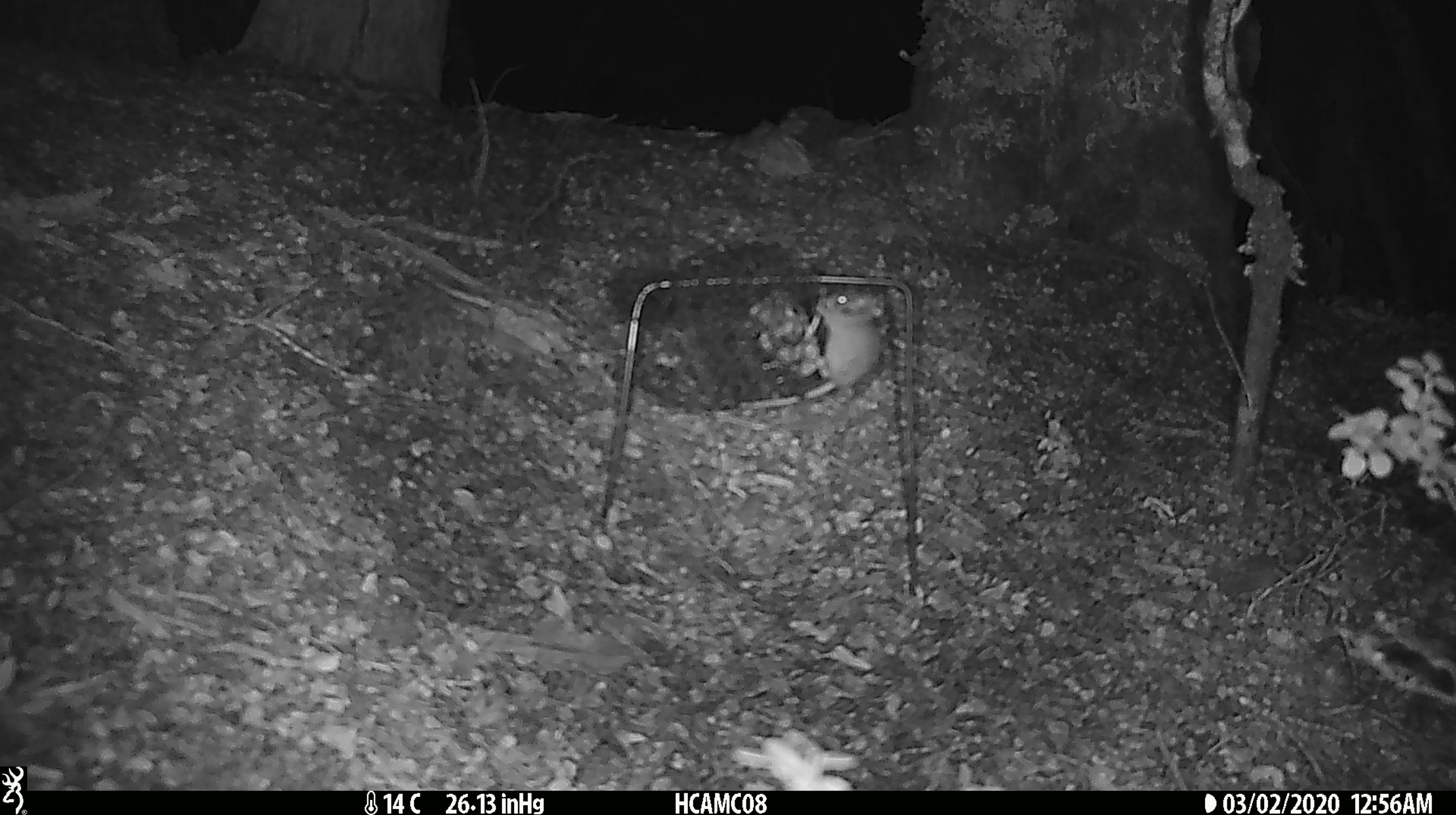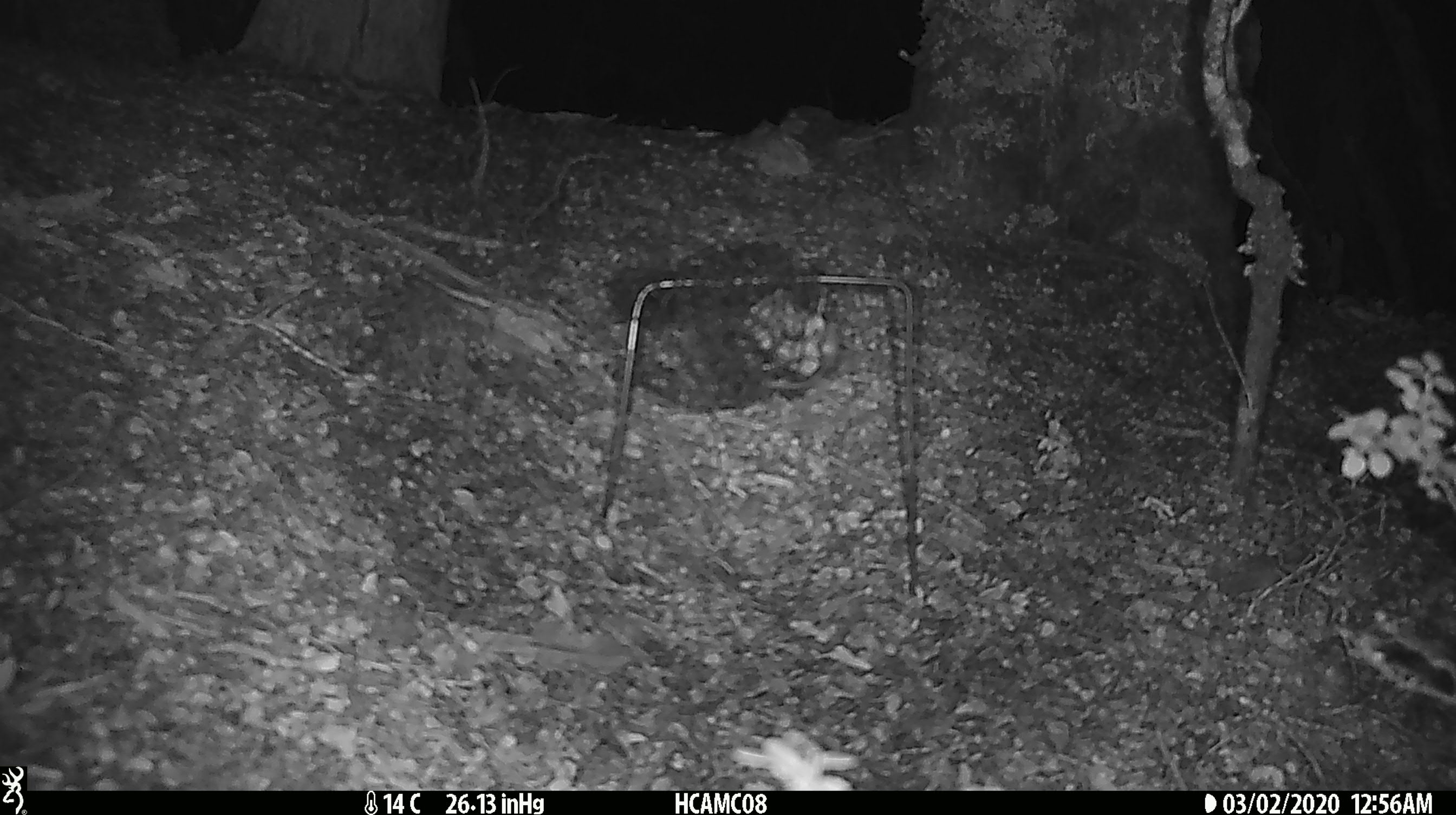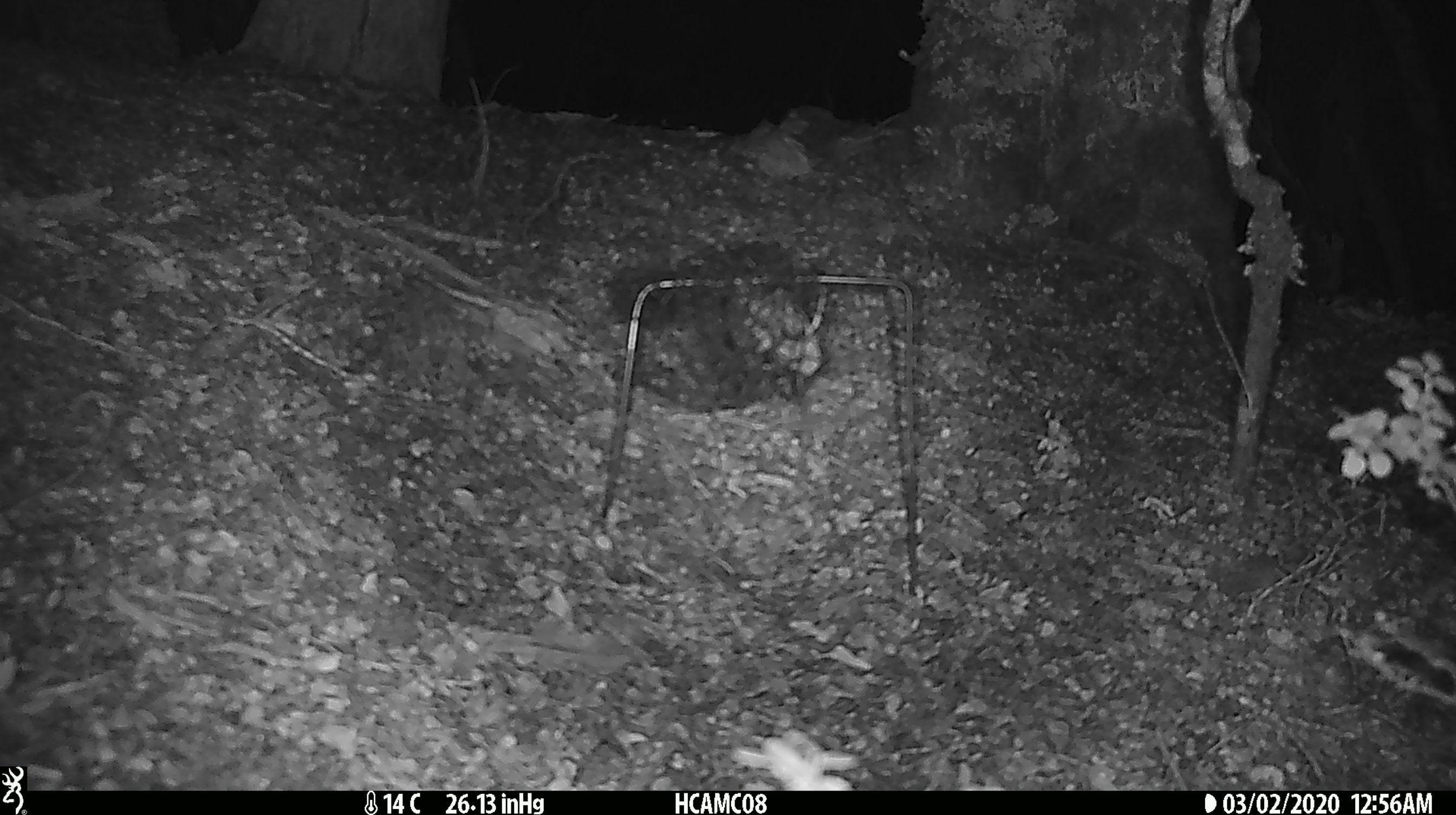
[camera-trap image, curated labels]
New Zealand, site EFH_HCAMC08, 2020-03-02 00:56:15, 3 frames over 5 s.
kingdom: Animalia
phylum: Chordata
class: Mammalia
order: Rodentia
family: Muridae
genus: Mus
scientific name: Mus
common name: mouse